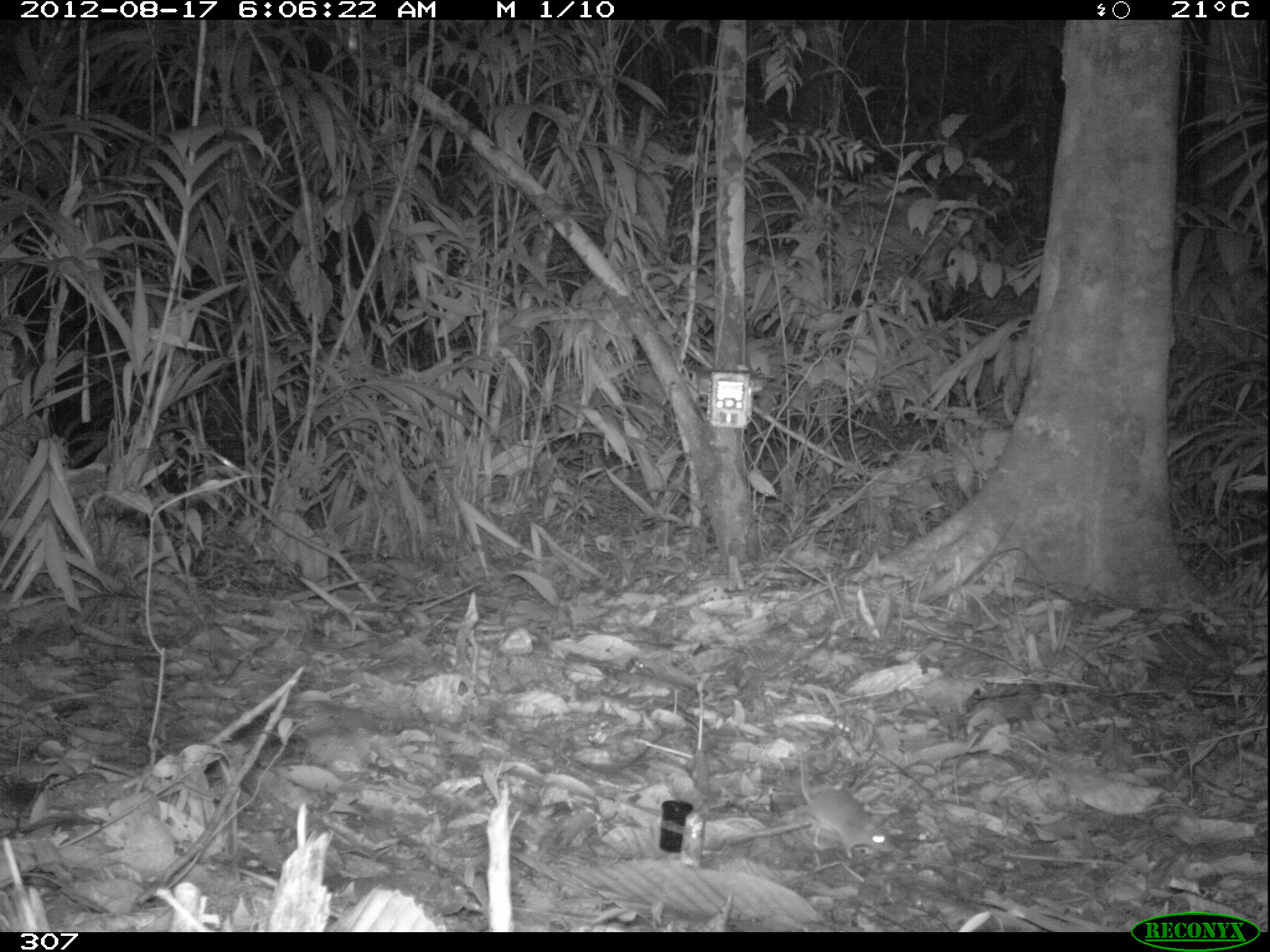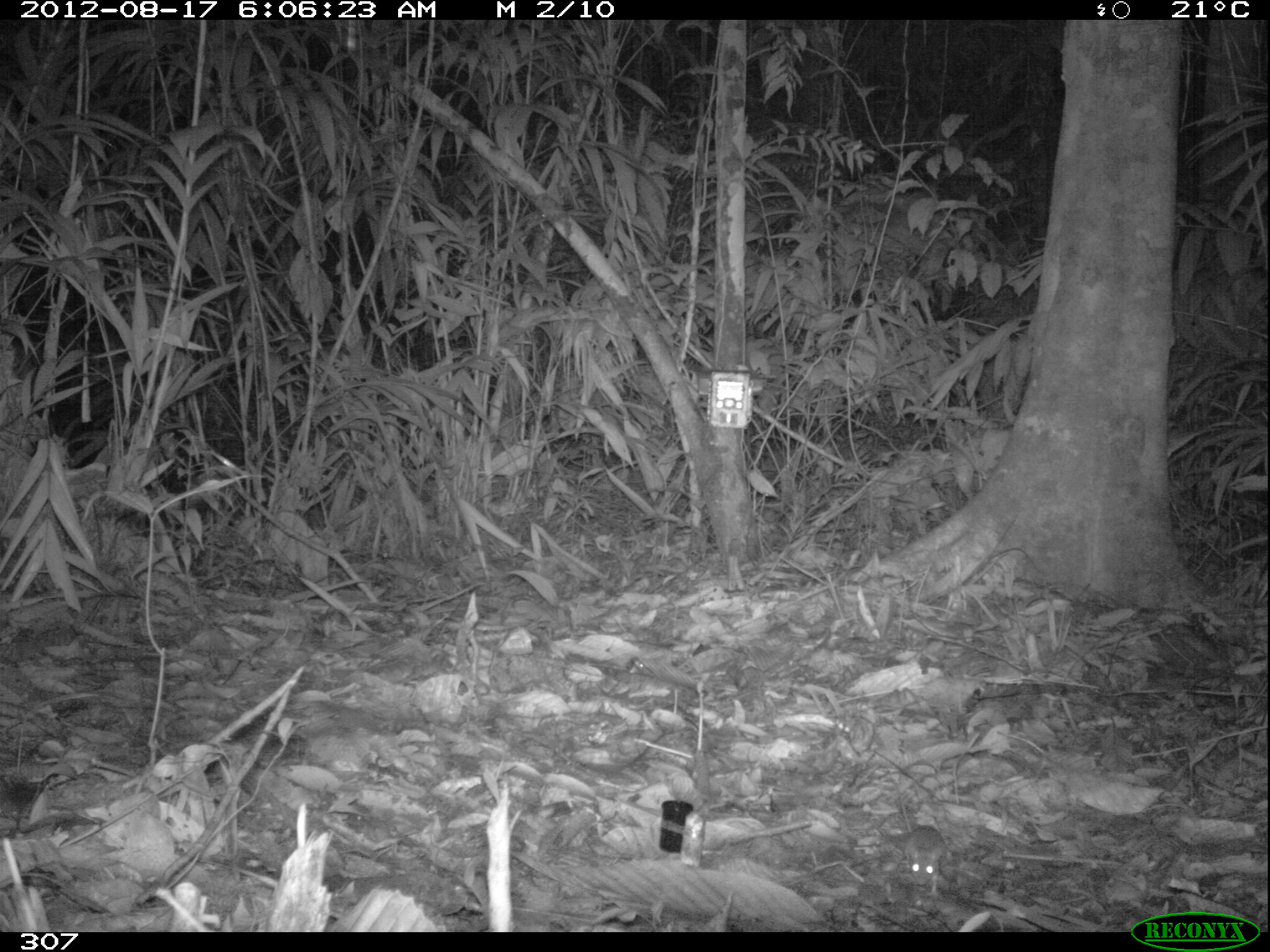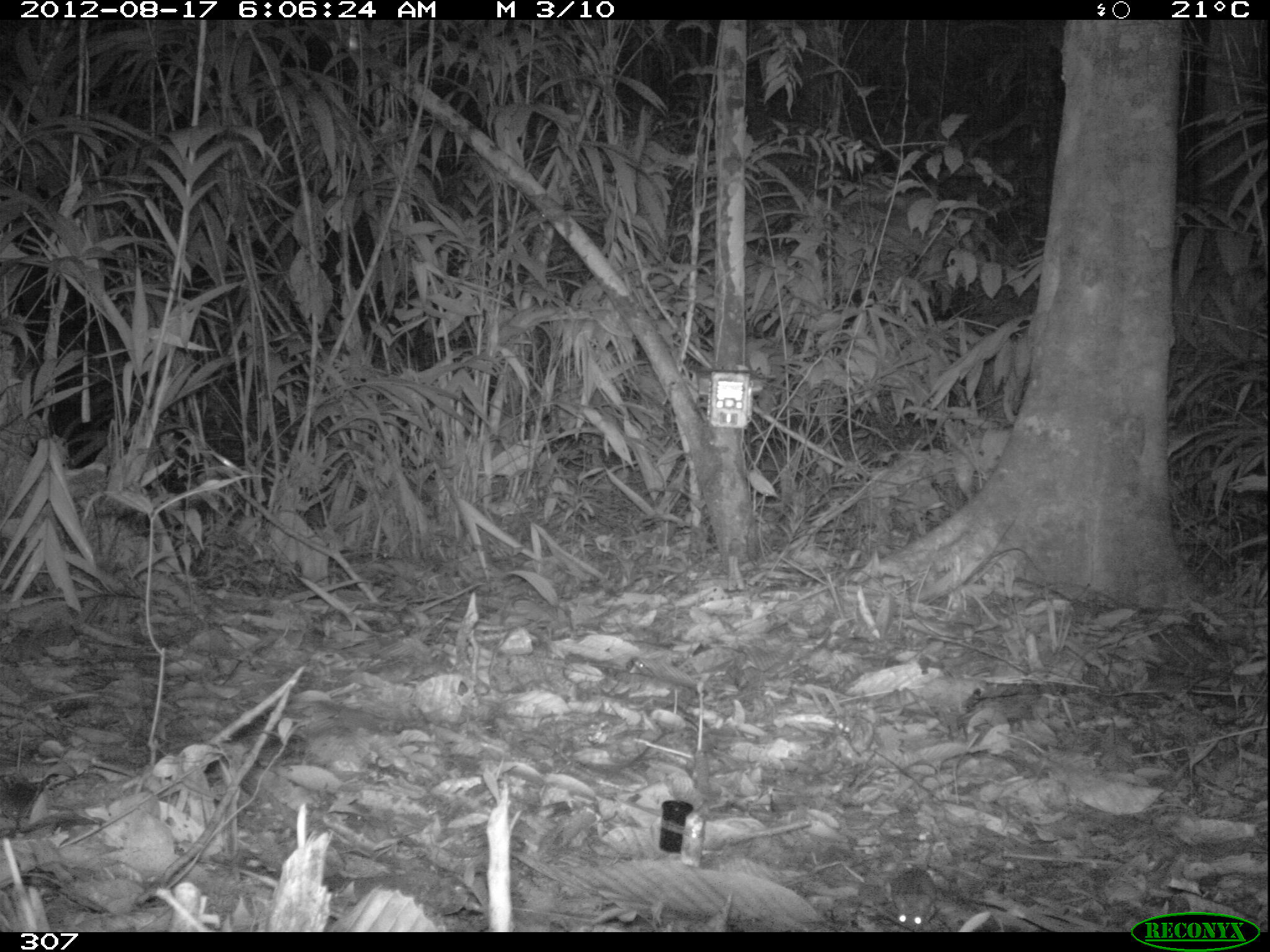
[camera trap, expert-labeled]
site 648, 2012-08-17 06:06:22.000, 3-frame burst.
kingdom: Animalia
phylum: Chordata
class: Mammalia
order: Rodentia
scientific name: Rodentia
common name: rodents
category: unknown rodent